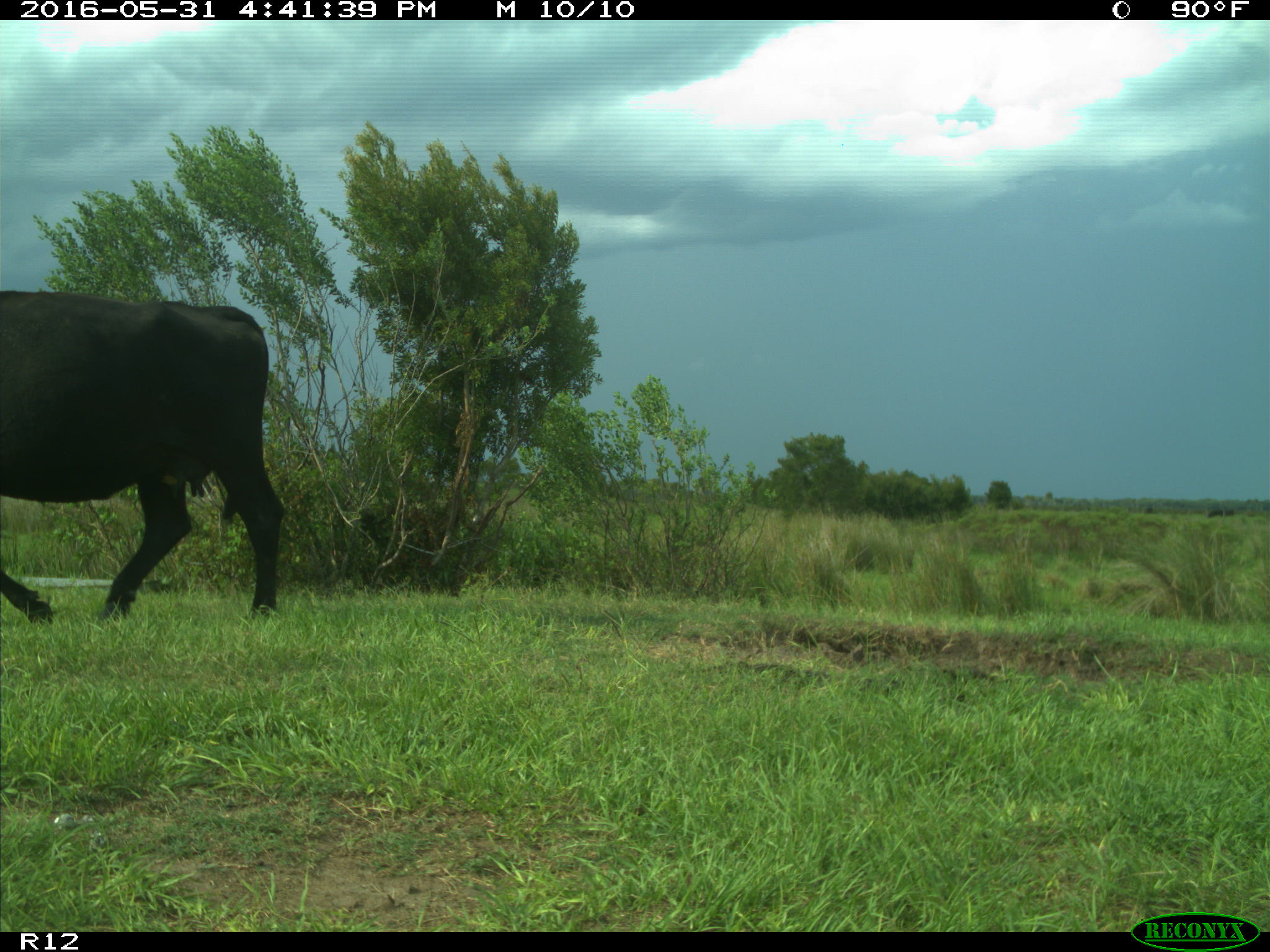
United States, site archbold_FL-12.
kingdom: Animalia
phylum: Chordata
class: Mammalia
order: Artiodactyla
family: Bovidae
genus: Bos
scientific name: Bos taurus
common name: domestic cow